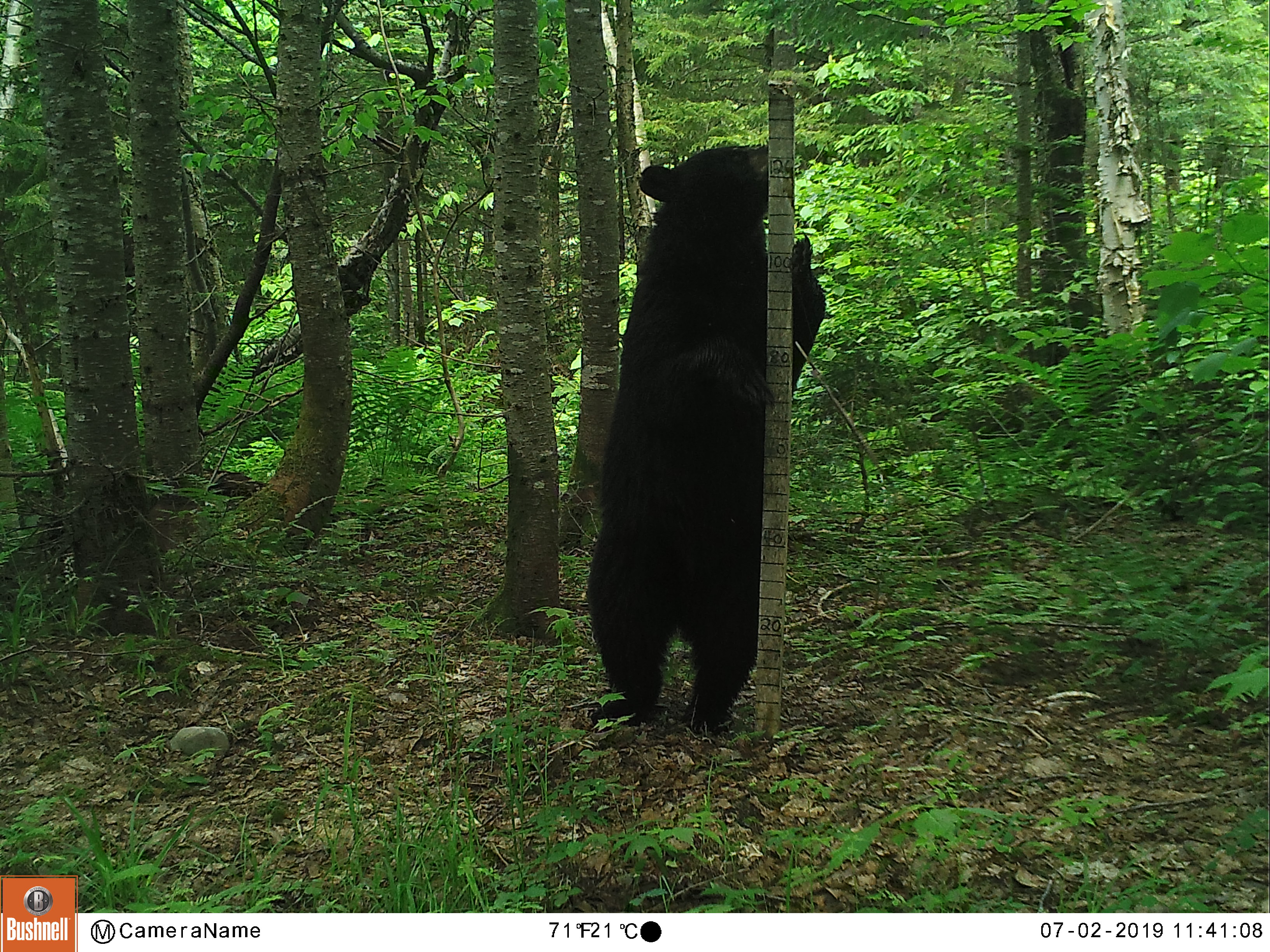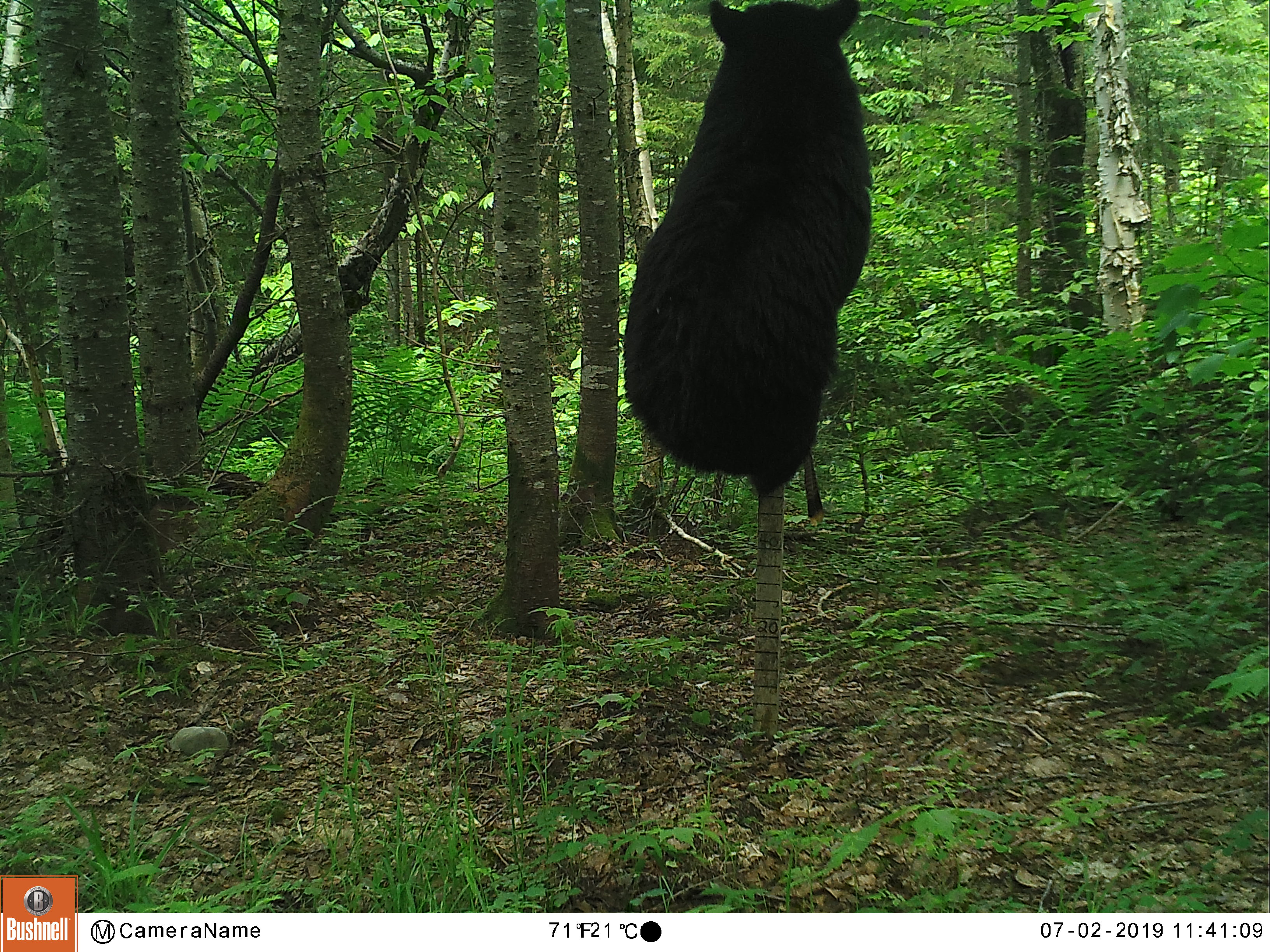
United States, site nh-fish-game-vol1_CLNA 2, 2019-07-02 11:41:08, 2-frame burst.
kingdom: Animalia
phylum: Chordata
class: Mammalia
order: Carnivora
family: Ursidae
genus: Ursus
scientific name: Ursus americanus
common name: black bear